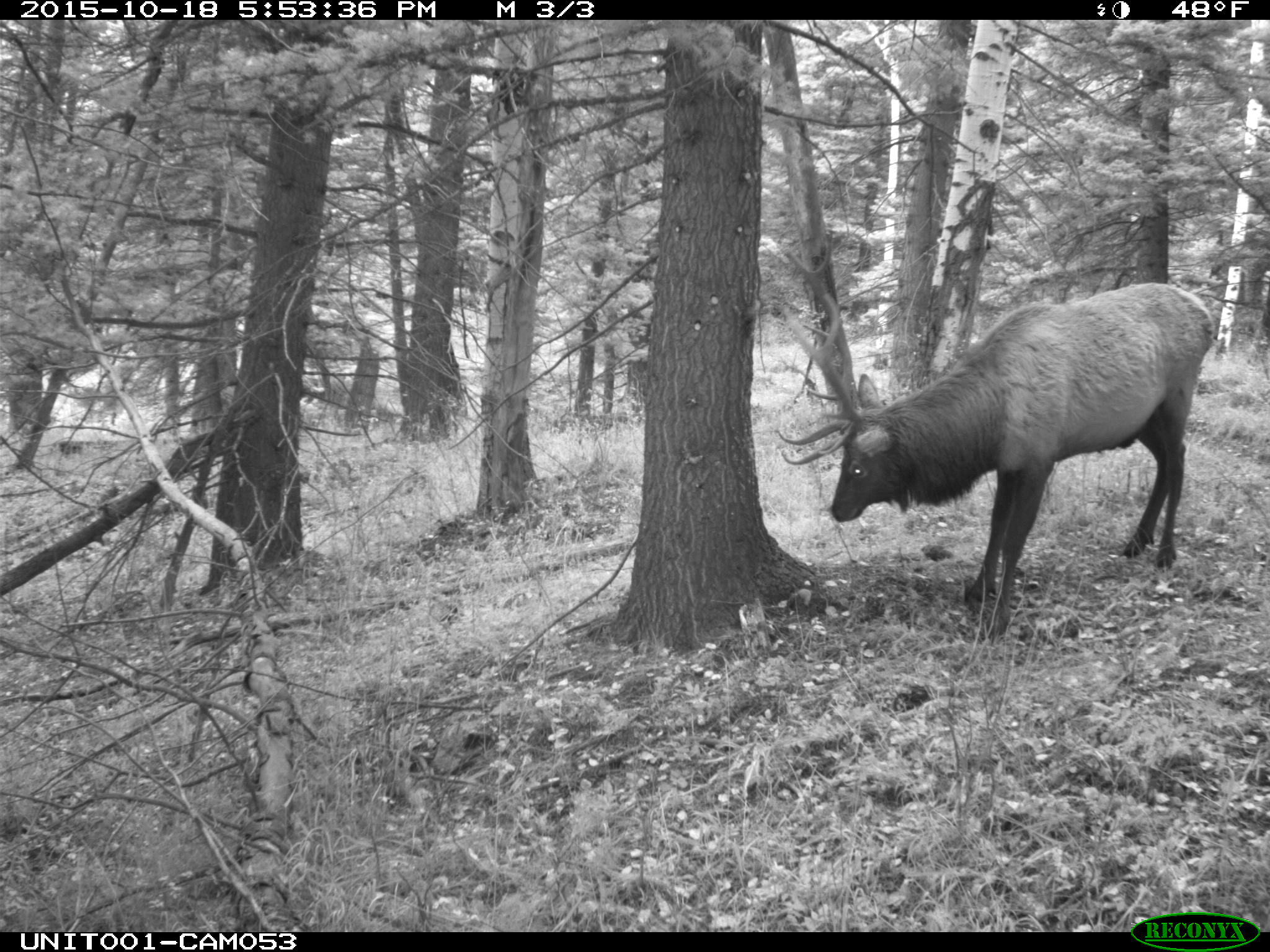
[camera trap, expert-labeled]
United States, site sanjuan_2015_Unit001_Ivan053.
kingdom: Animalia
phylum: Chordata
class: Mammalia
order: Artiodactyla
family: Cervidae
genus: Cervus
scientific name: Cervus elaphus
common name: red deer